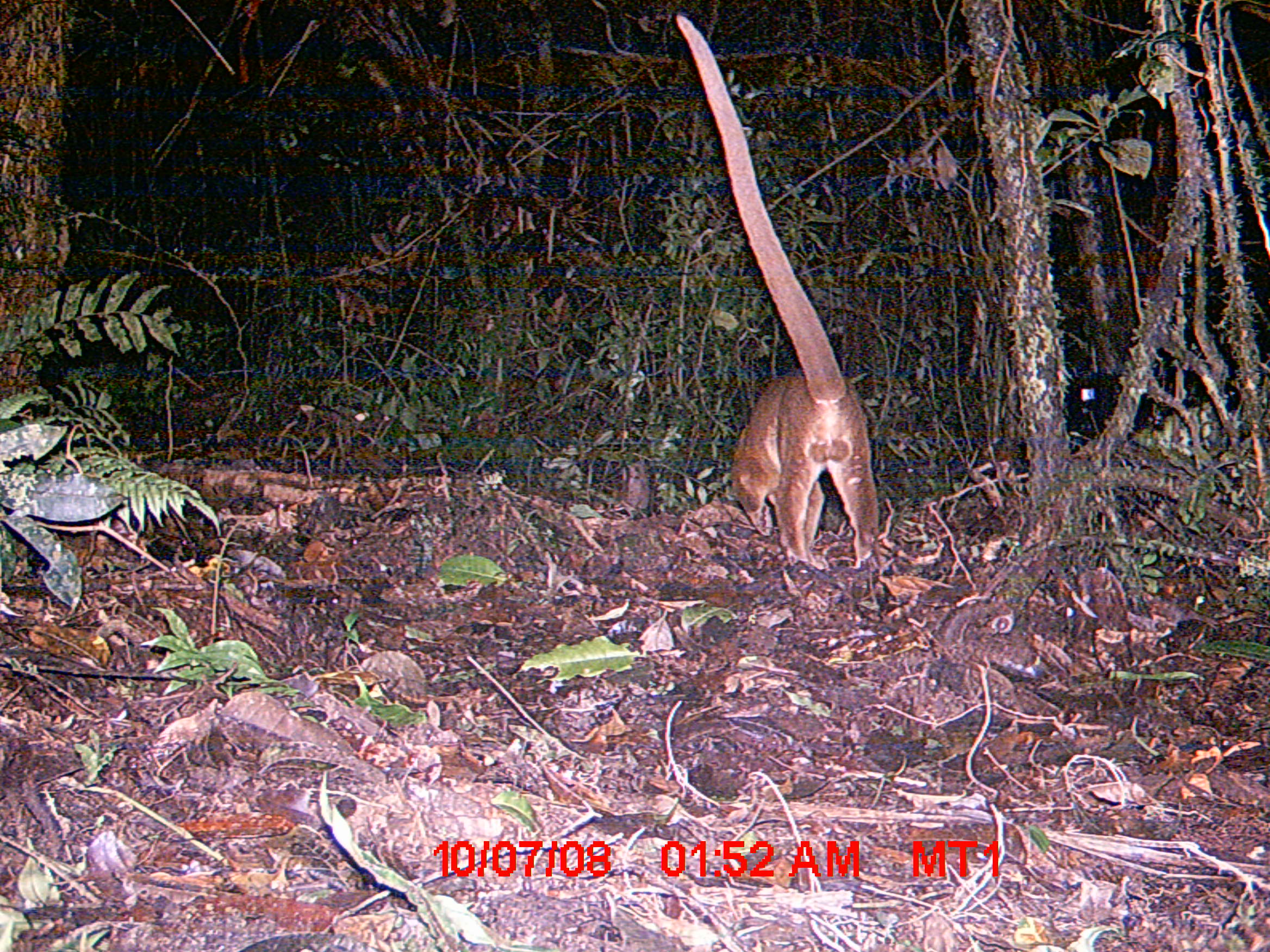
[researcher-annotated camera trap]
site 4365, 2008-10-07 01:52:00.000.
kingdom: Animalia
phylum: Chordata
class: Mammalia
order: Carnivora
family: Eupleridae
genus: Cryptoprocta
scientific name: Cryptoprocta ferox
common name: fossa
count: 1